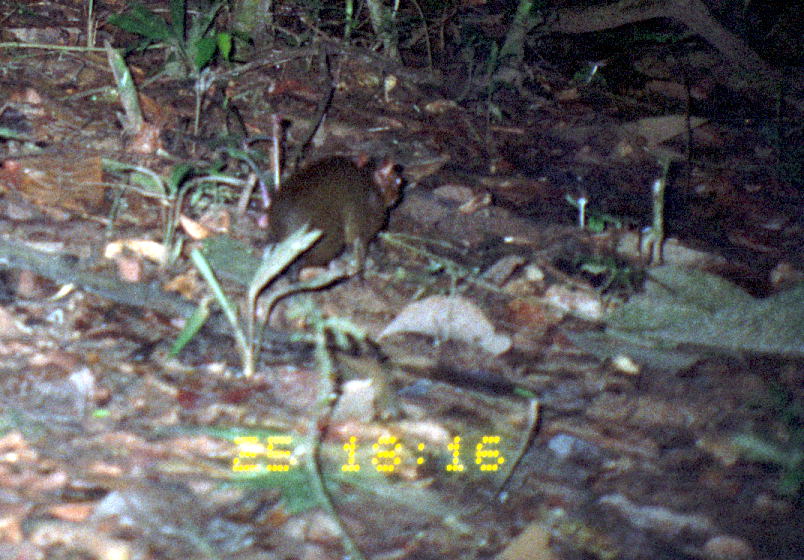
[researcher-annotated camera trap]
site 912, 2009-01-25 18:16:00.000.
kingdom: Animalia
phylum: Chordata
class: Mammalia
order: Rodentia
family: Dasyproctidae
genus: Myoprocta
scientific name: Myoprocta pratti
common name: green acouchi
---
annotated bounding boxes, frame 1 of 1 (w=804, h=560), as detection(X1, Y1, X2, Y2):
myoprocta pratti: detection(268, 152, 404, 291)